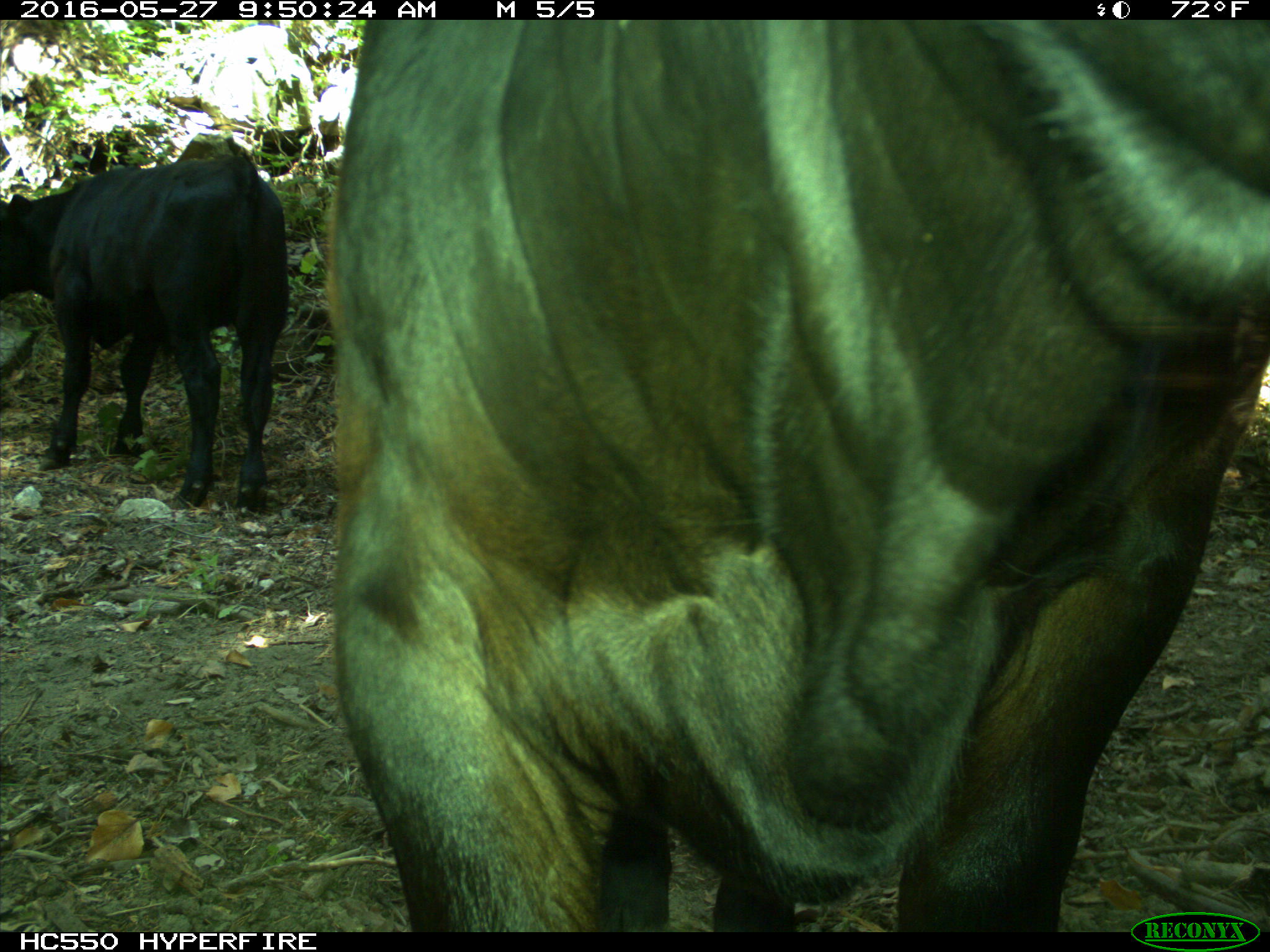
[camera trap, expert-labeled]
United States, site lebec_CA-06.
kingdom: Animalia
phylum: Chordata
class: Mammalia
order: Artiodactyla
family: Bovidae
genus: Bos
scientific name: Bos taurus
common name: domestic cow